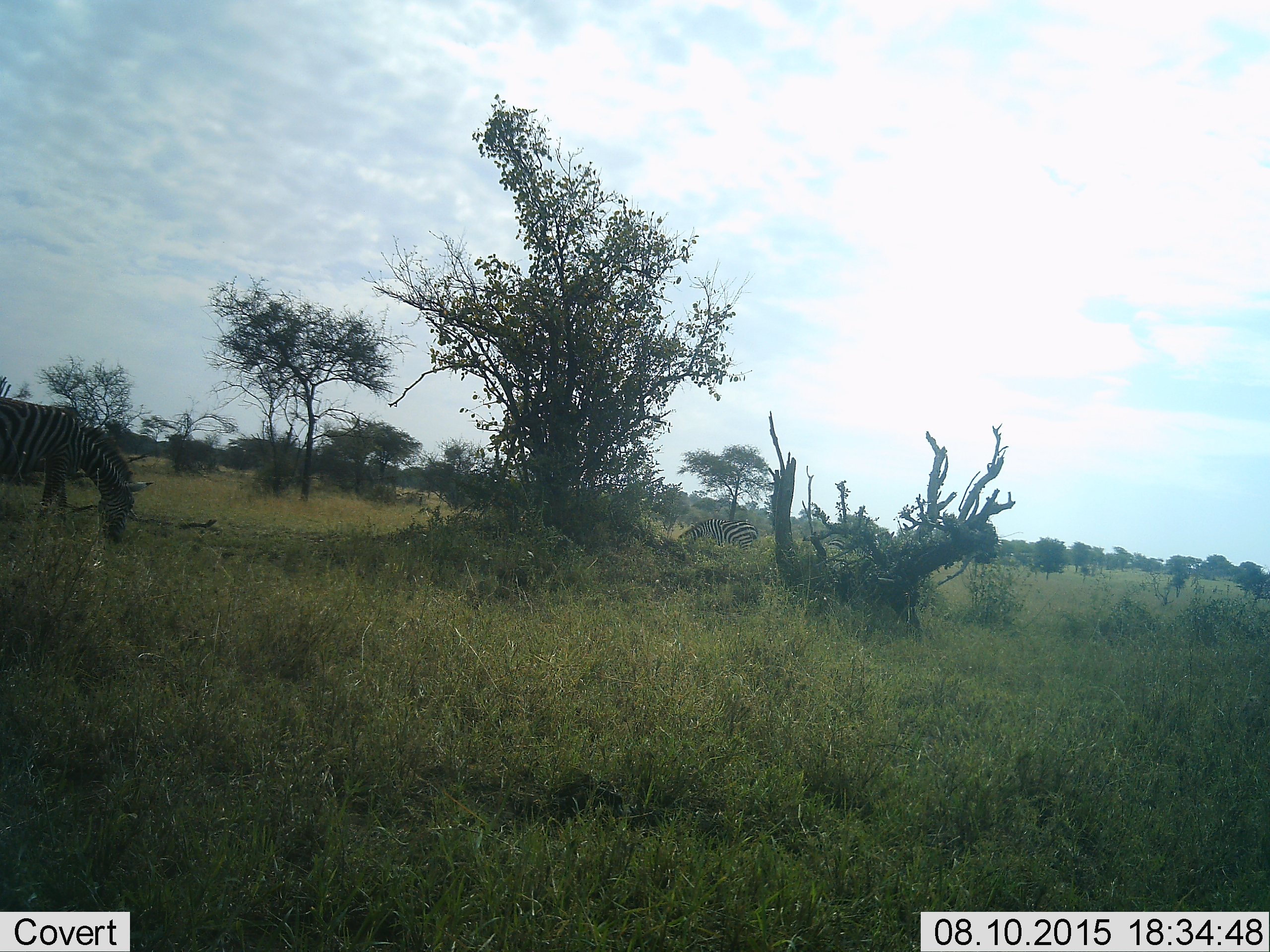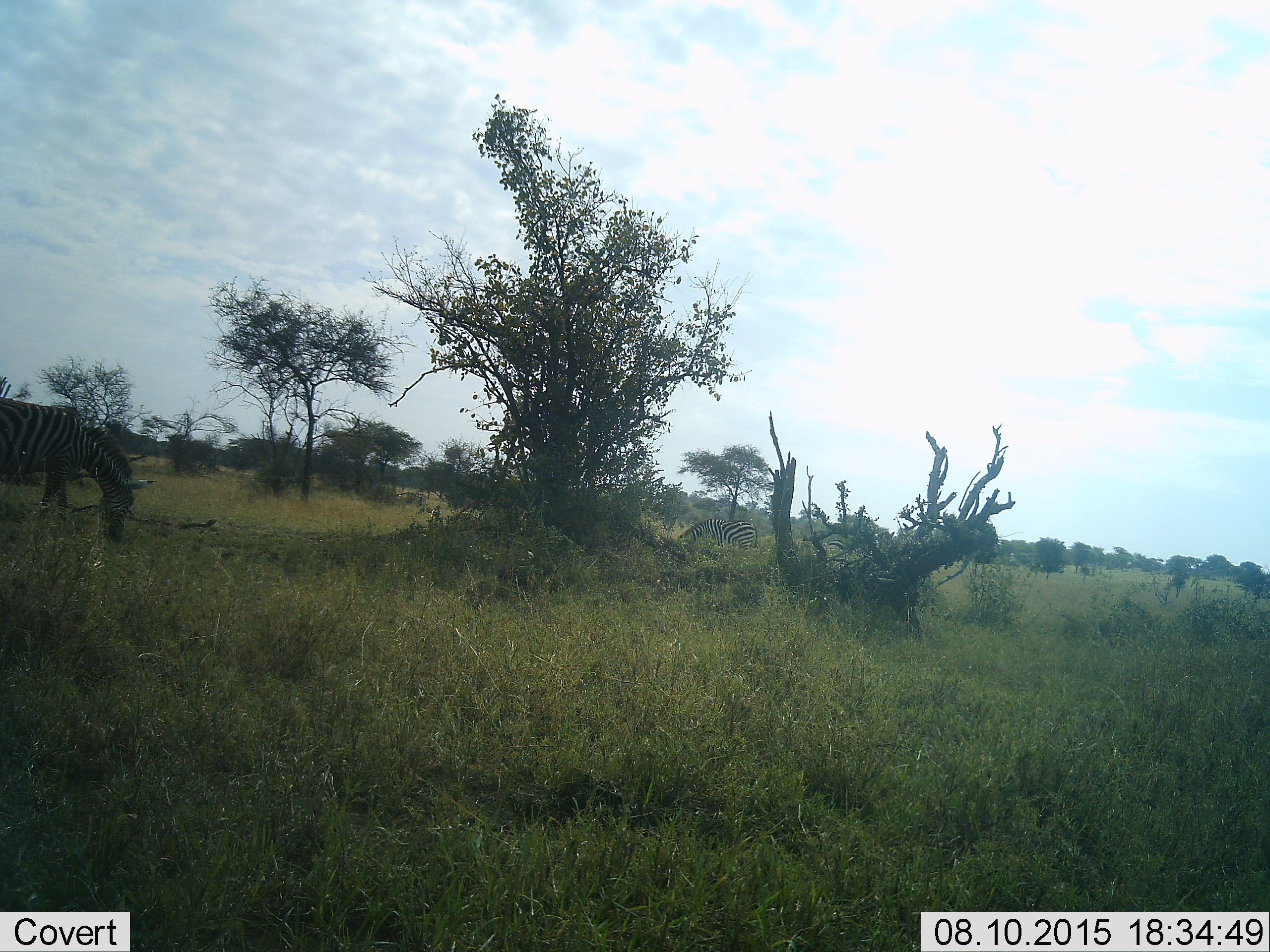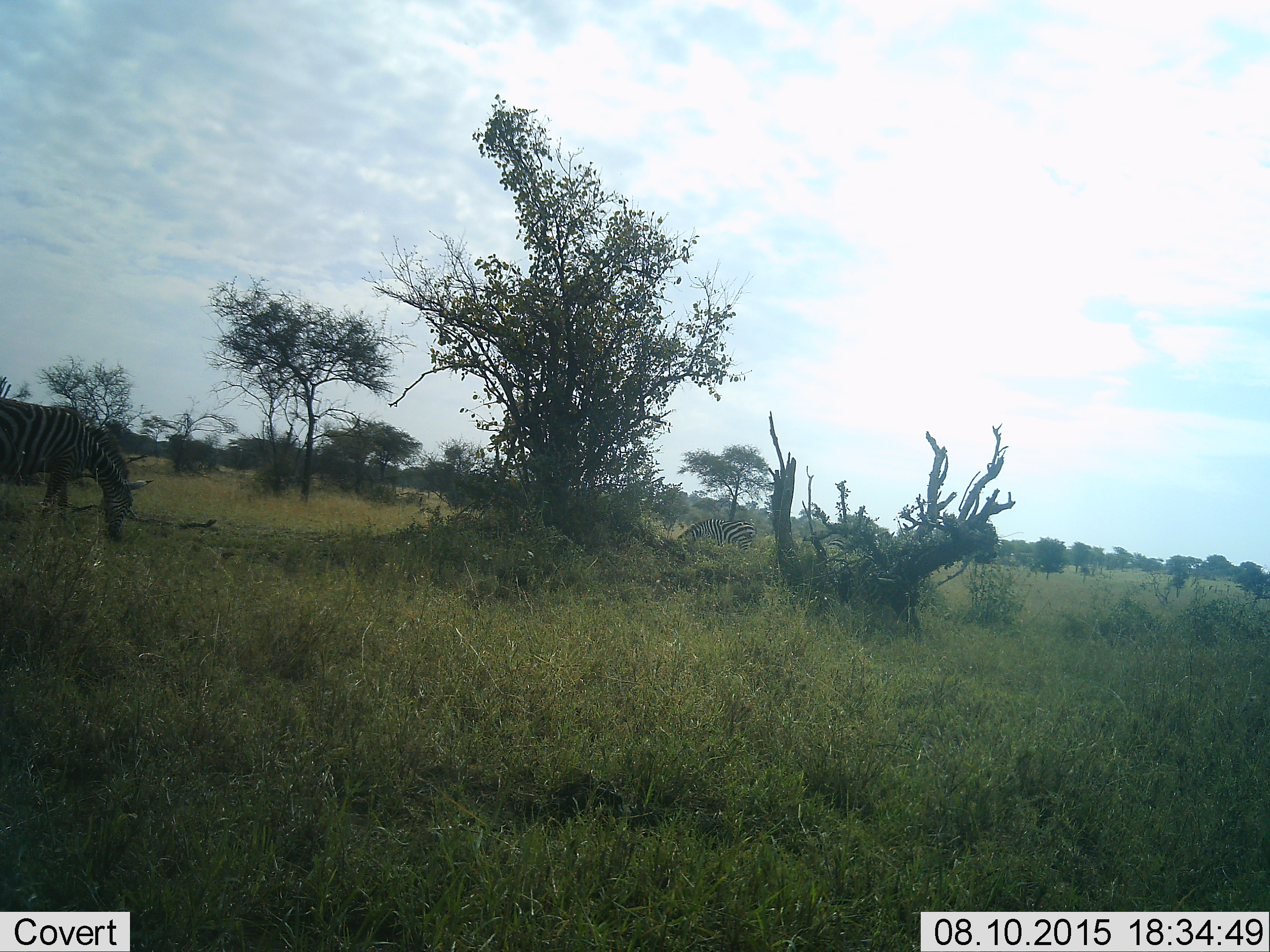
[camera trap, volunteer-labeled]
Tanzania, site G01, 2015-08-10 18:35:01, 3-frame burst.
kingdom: Animalia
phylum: Chordata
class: Mammalia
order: Perissodactyla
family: Equidae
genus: Equus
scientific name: Equus quagga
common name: plains zebra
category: zebra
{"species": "zebra (plains zebra) (Equus quagga)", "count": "2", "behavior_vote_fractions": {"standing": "15%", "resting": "0%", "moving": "8%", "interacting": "0%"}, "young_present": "0%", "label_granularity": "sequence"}